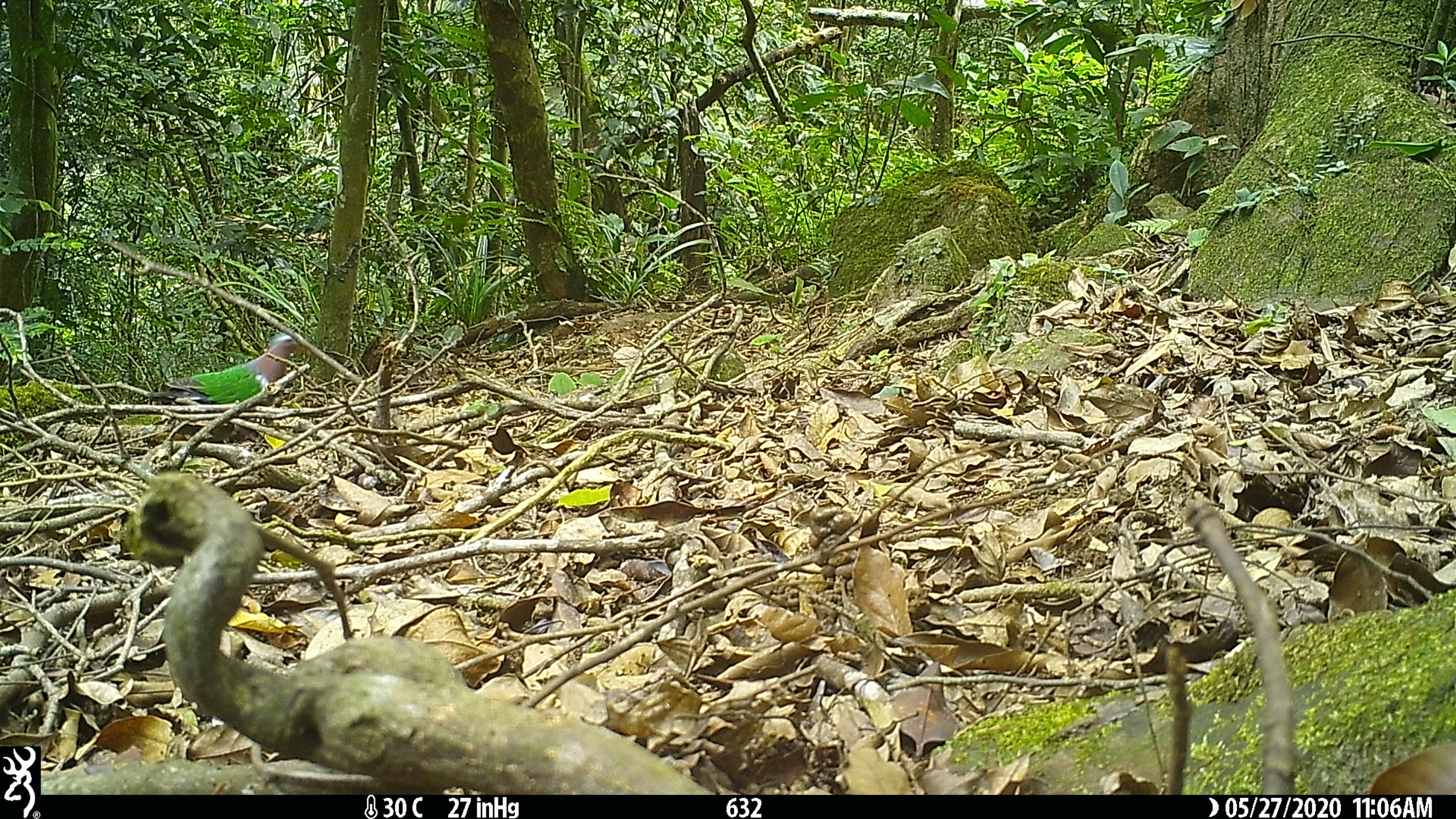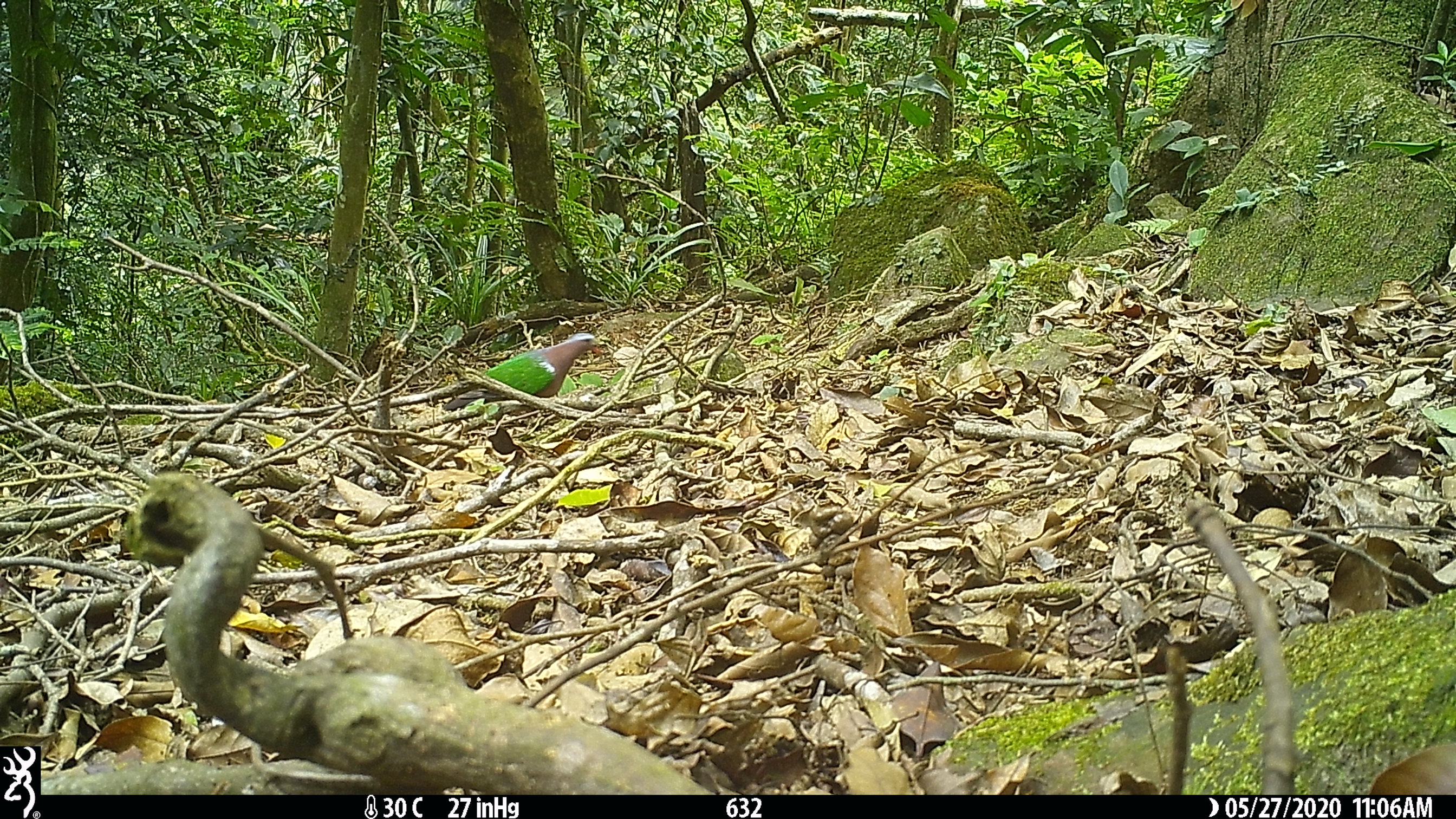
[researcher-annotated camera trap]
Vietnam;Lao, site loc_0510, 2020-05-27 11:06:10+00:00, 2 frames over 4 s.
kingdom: Animalia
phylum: Chordata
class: Aves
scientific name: Aves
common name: bird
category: unidentified bird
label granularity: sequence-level